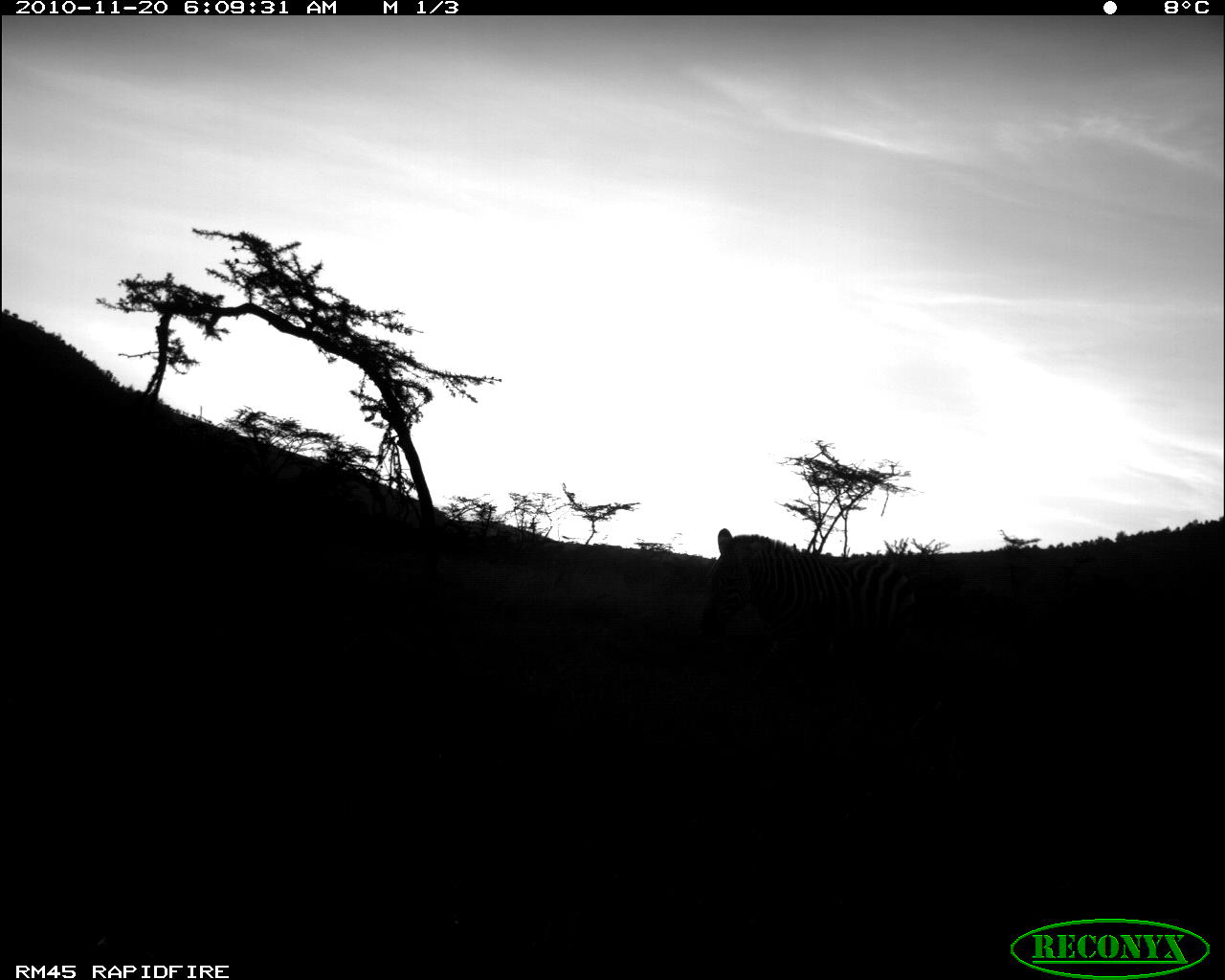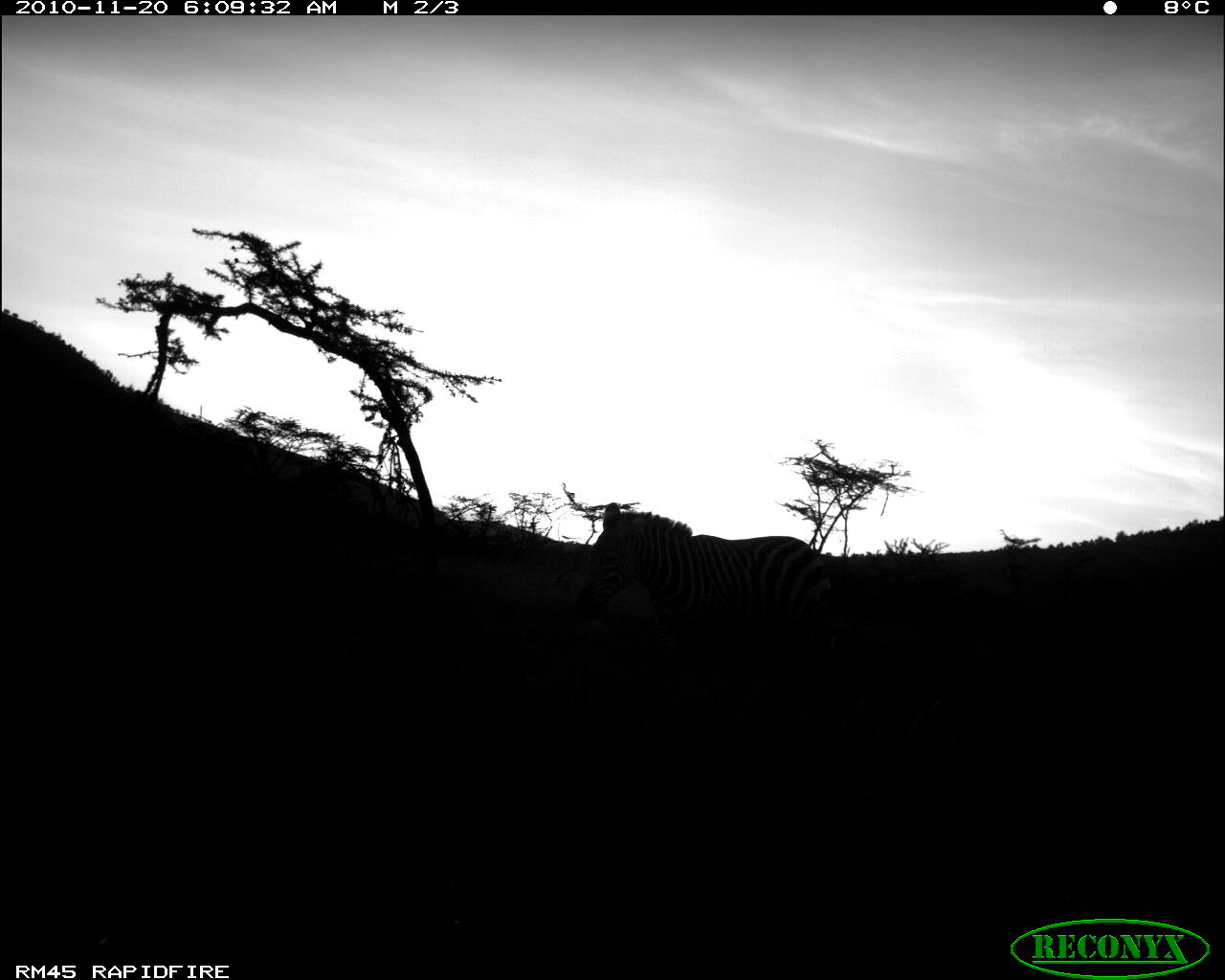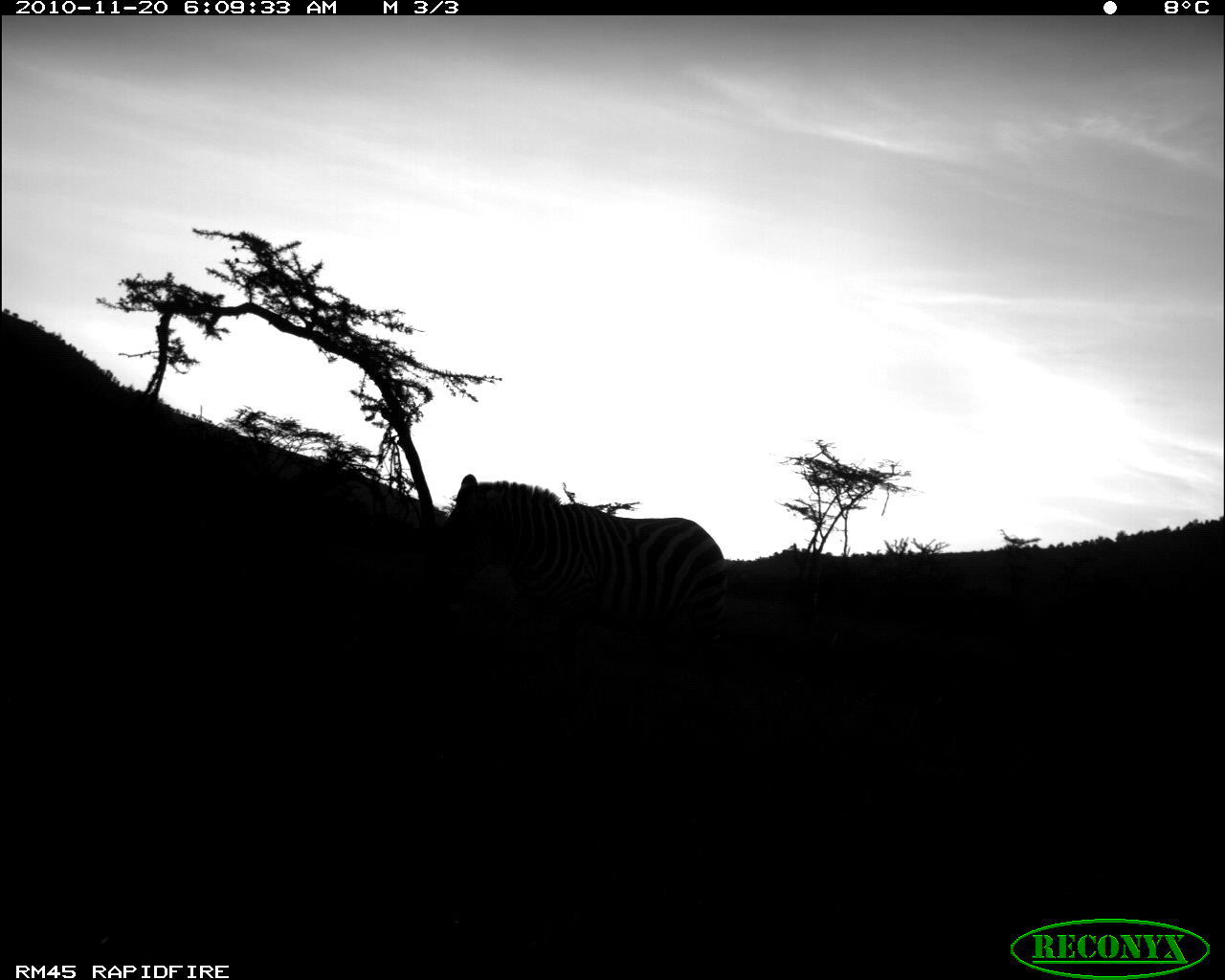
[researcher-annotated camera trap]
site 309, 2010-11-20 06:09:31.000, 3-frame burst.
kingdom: Animalia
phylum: Chordata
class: Mammalia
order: Perissodactyla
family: Equidae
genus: Equus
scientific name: Equus quagga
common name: plains zebra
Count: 1.